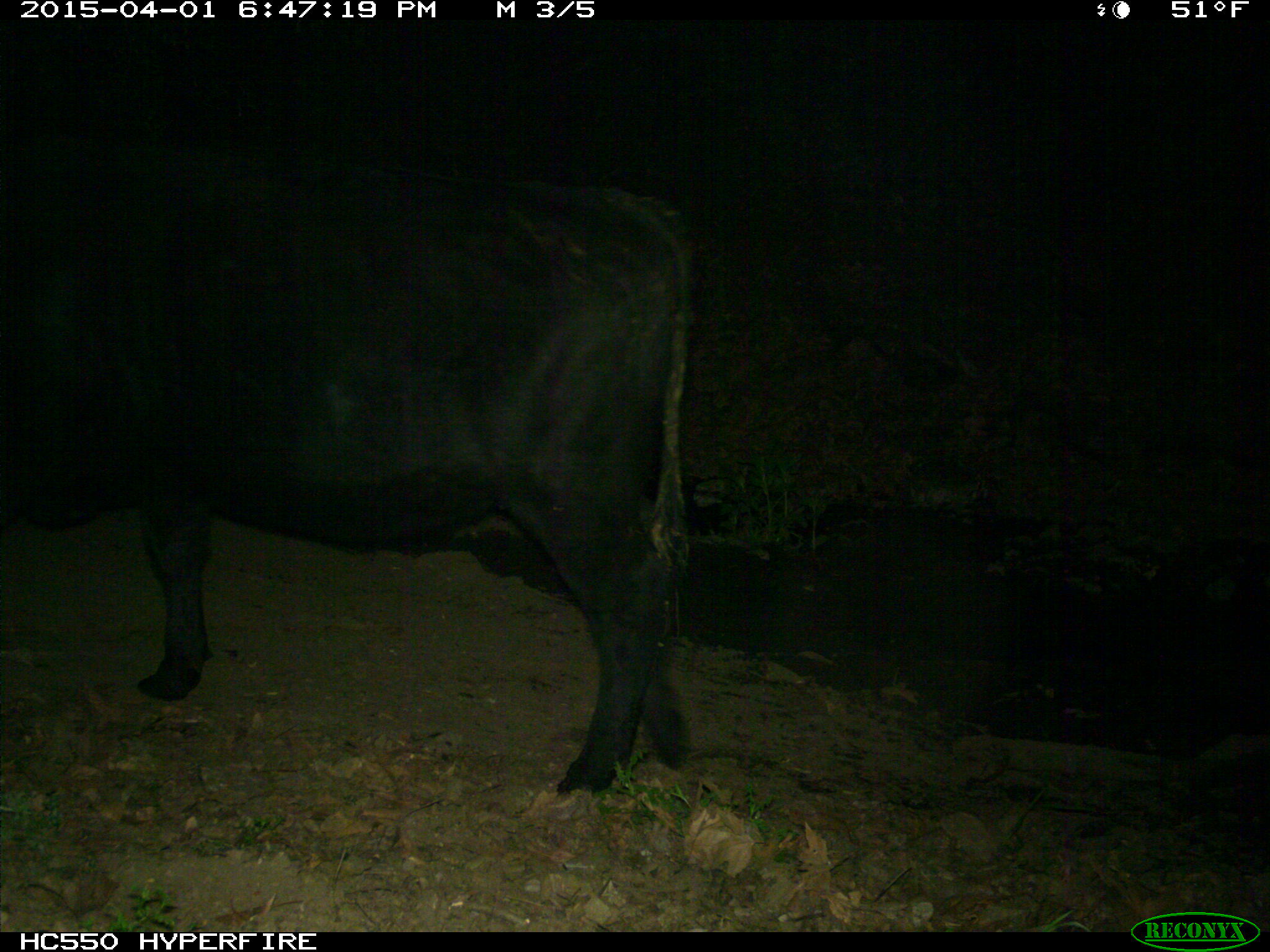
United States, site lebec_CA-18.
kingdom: Animalia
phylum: Chordata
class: Mammalia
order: Artiodactyla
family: Bovidae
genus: Bos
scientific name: Bos taurus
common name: domestic cow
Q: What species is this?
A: Bos taurus (domestic cow).